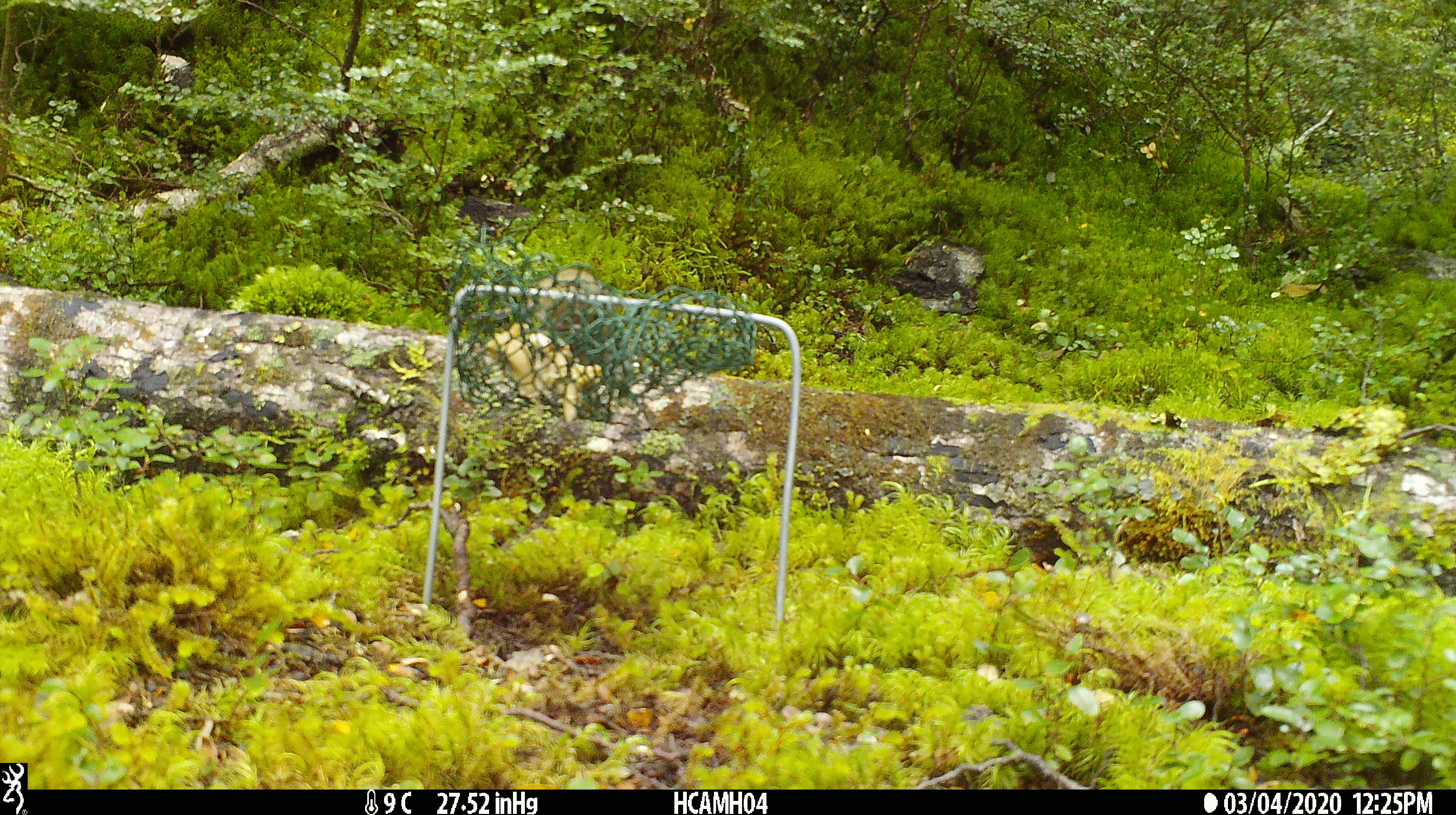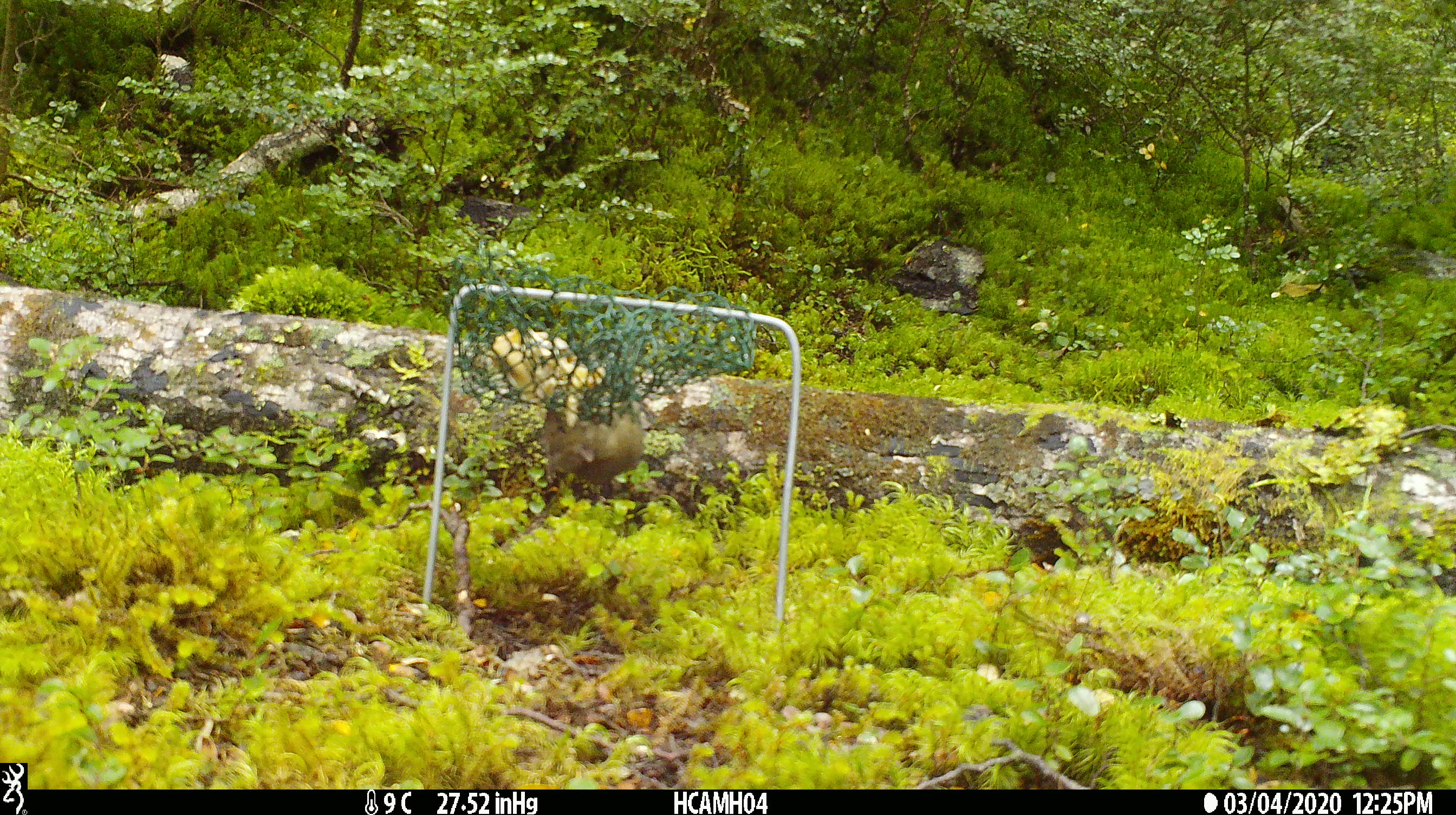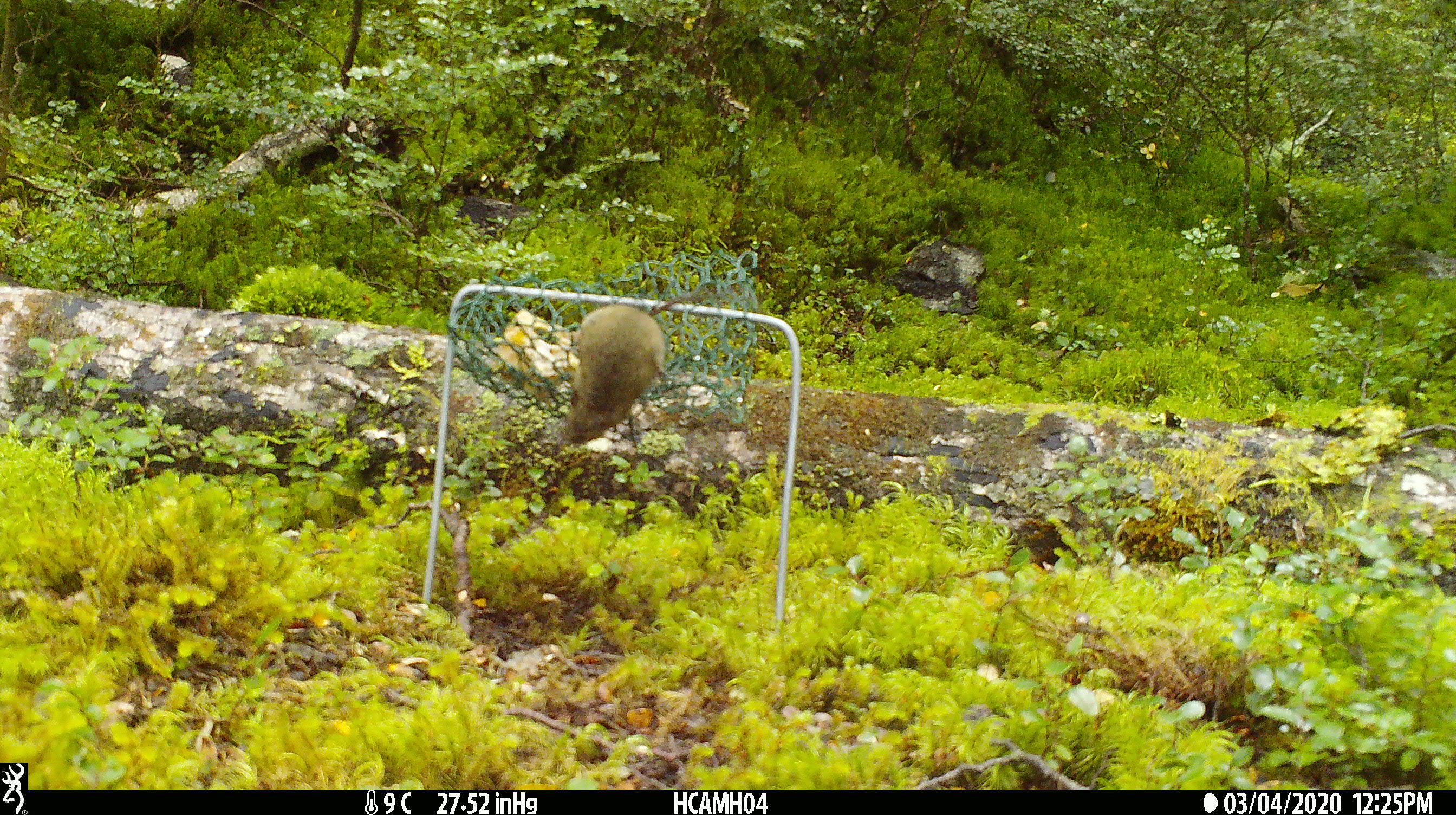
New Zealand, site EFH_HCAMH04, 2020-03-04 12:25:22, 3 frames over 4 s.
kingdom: Animalia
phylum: Chordata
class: Mammalia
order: Rodentia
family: Muridae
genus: Mus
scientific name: Mus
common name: mouse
Mouse (Mus).